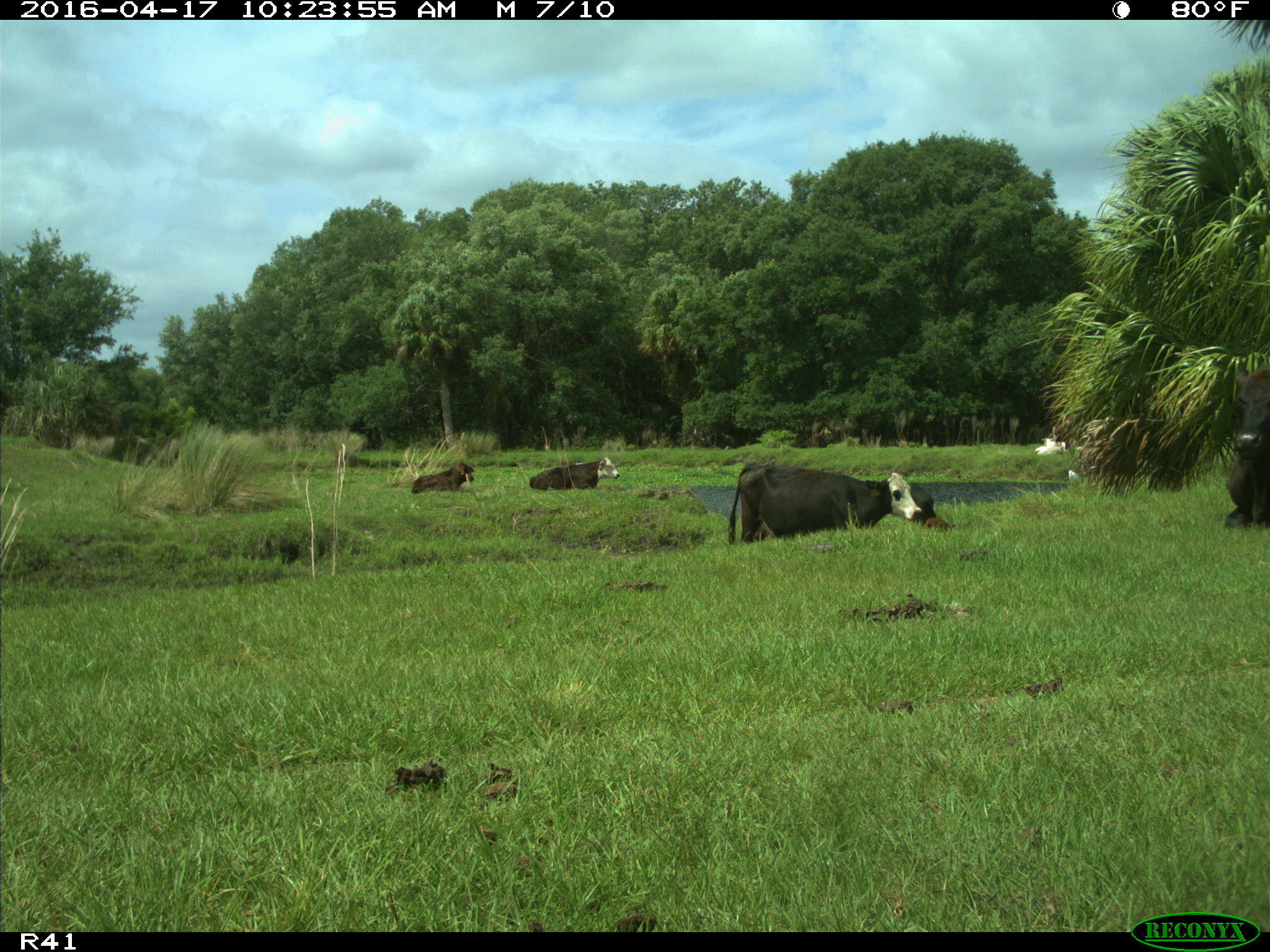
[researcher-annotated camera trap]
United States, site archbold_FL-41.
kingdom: Animalia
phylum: Chordata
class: Mammalia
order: Artiodactyla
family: Bovidae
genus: Bos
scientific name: Bos taurus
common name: domestic cow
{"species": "Bos taurus (domestic cow)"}